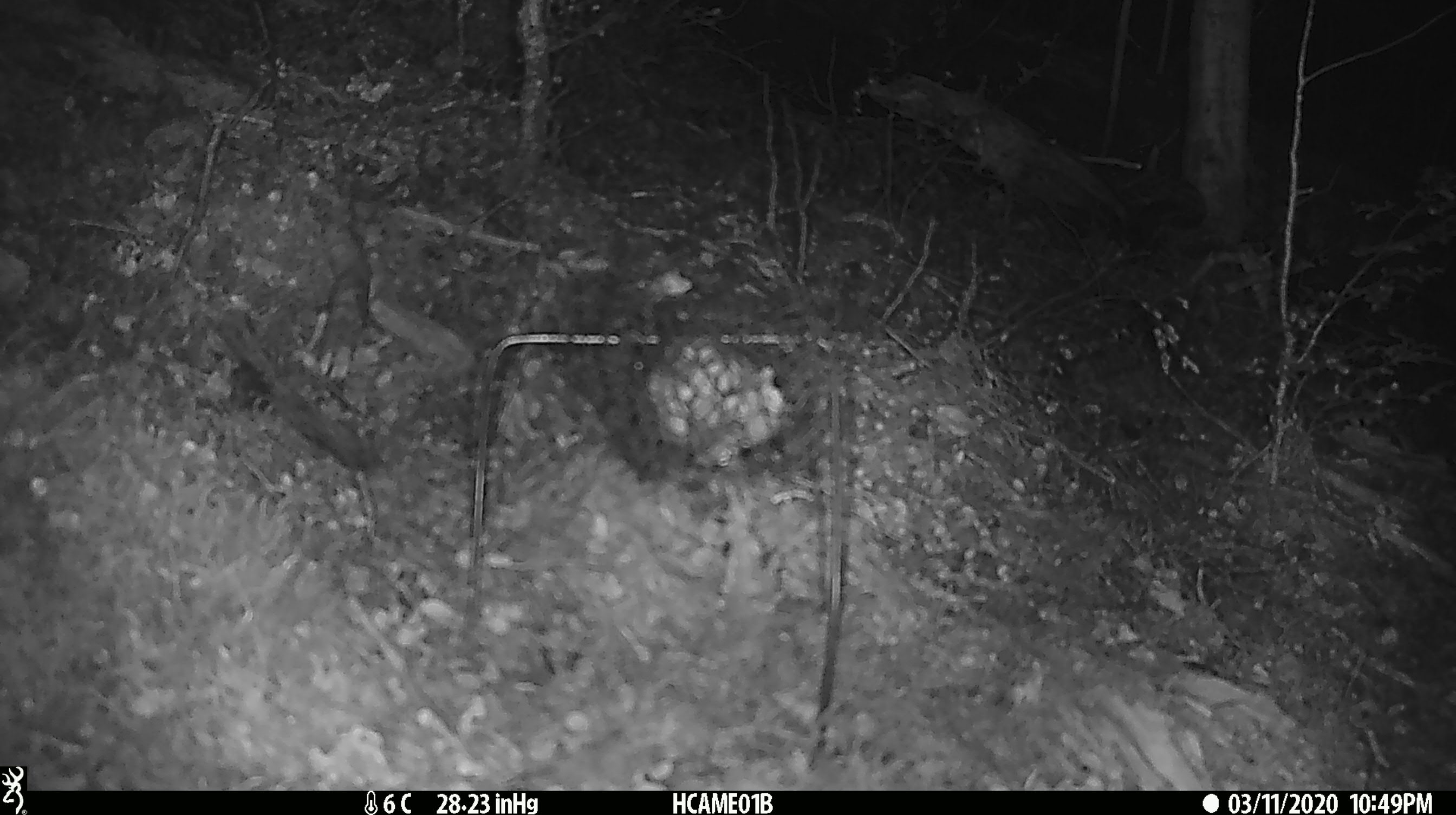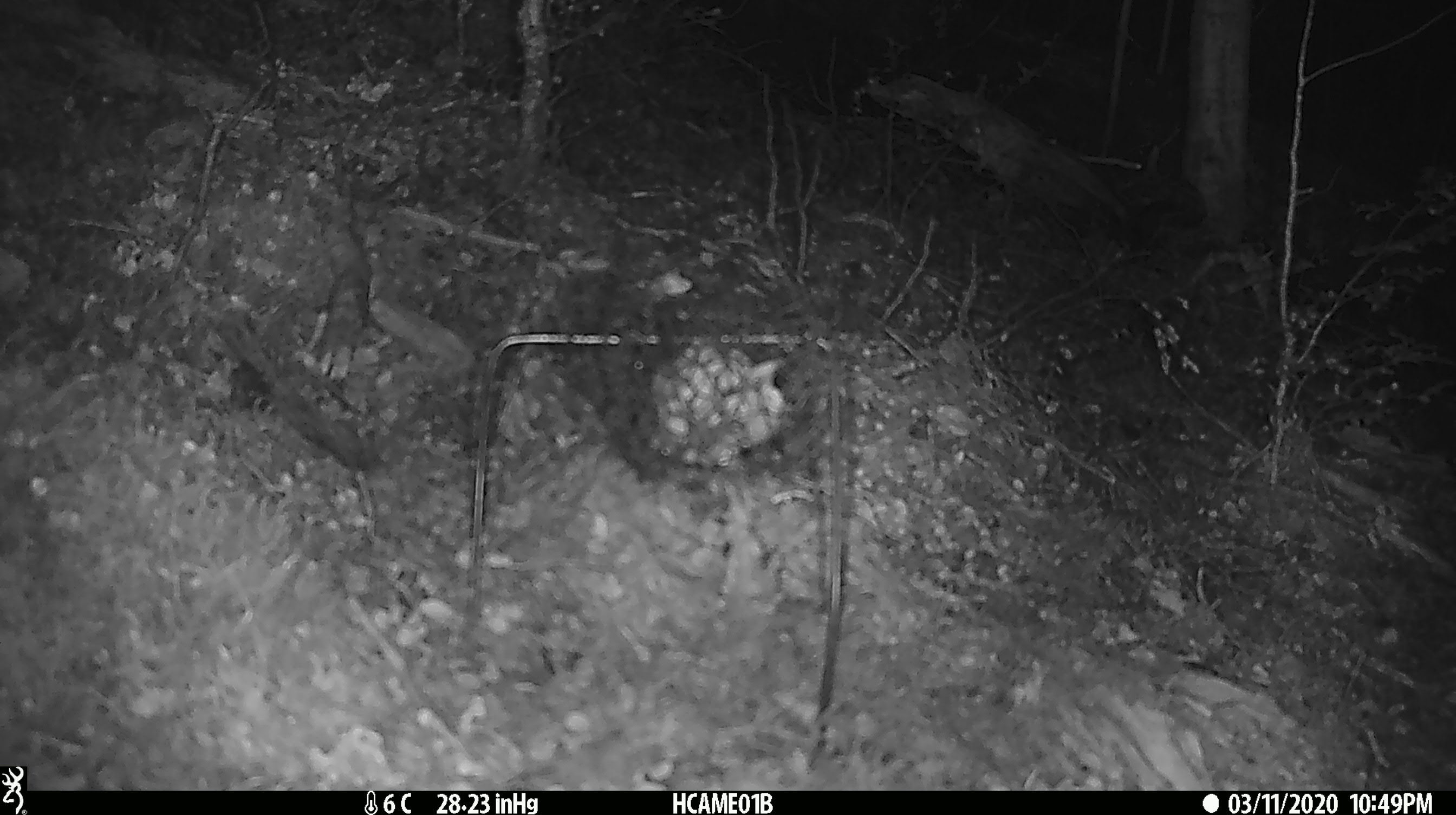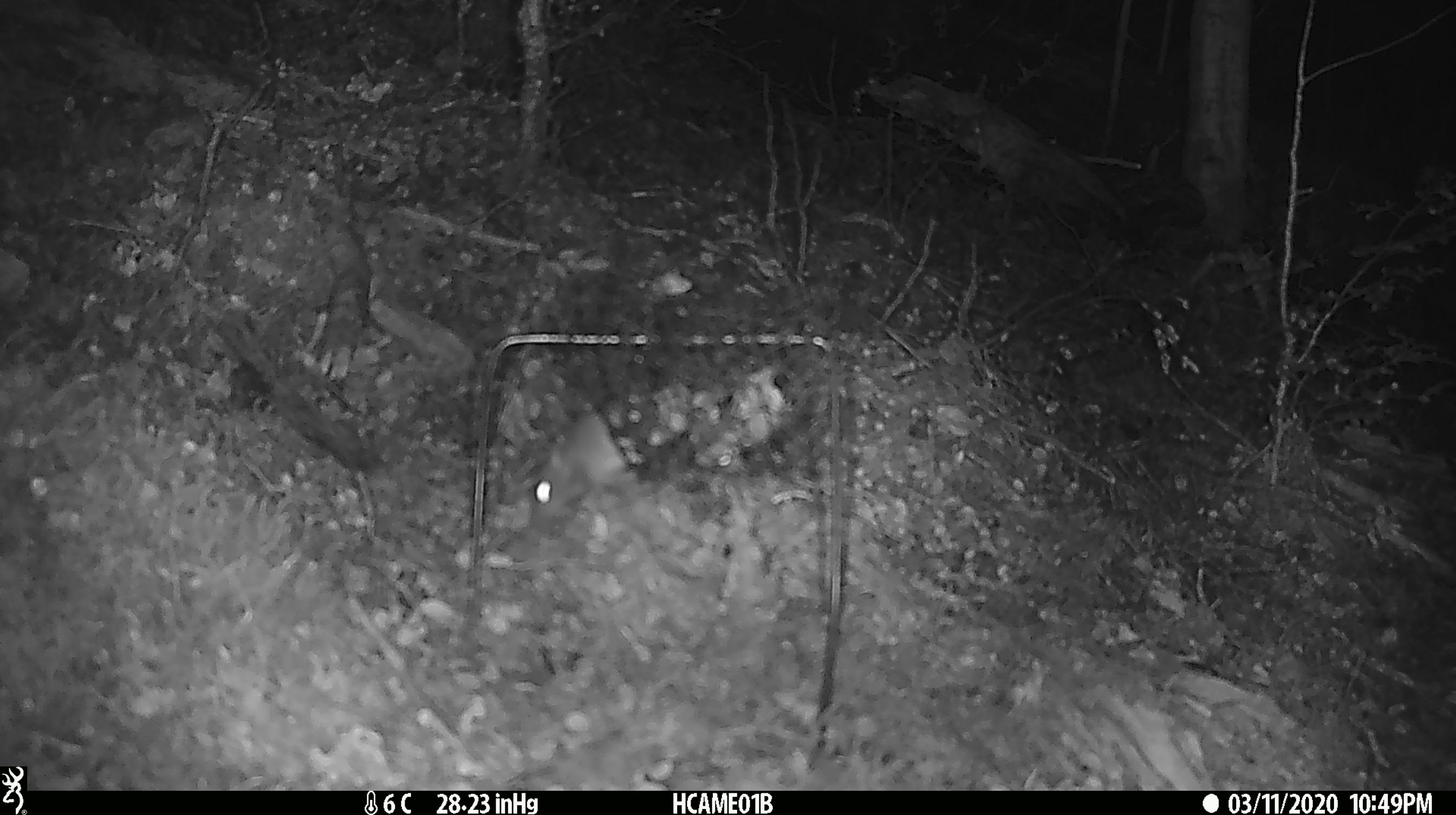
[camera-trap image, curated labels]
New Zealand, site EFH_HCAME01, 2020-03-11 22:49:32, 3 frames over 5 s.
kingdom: Animalia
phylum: Chordata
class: Mammalia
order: Rodentia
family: Muridae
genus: Mus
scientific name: Mus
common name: mouse